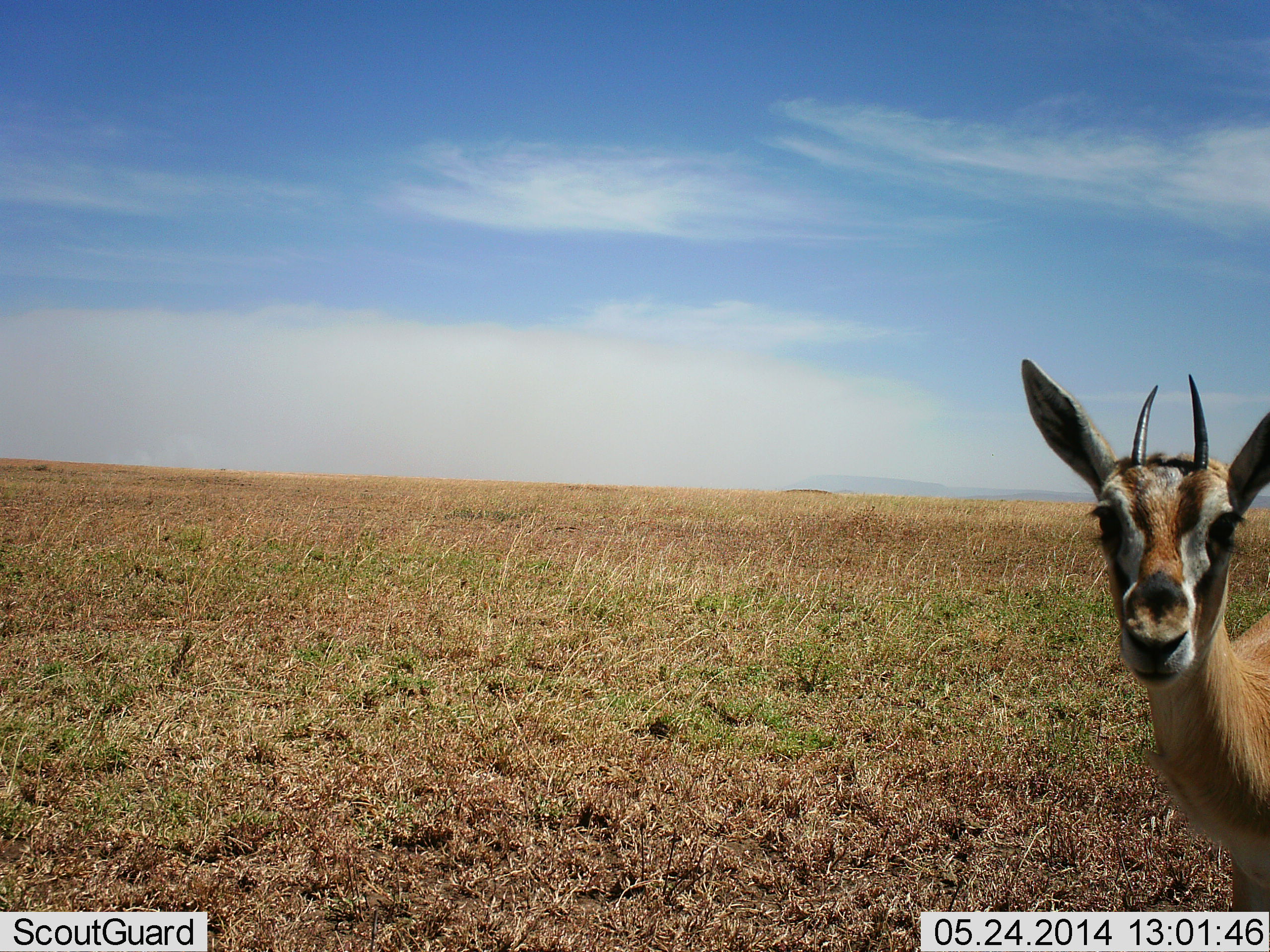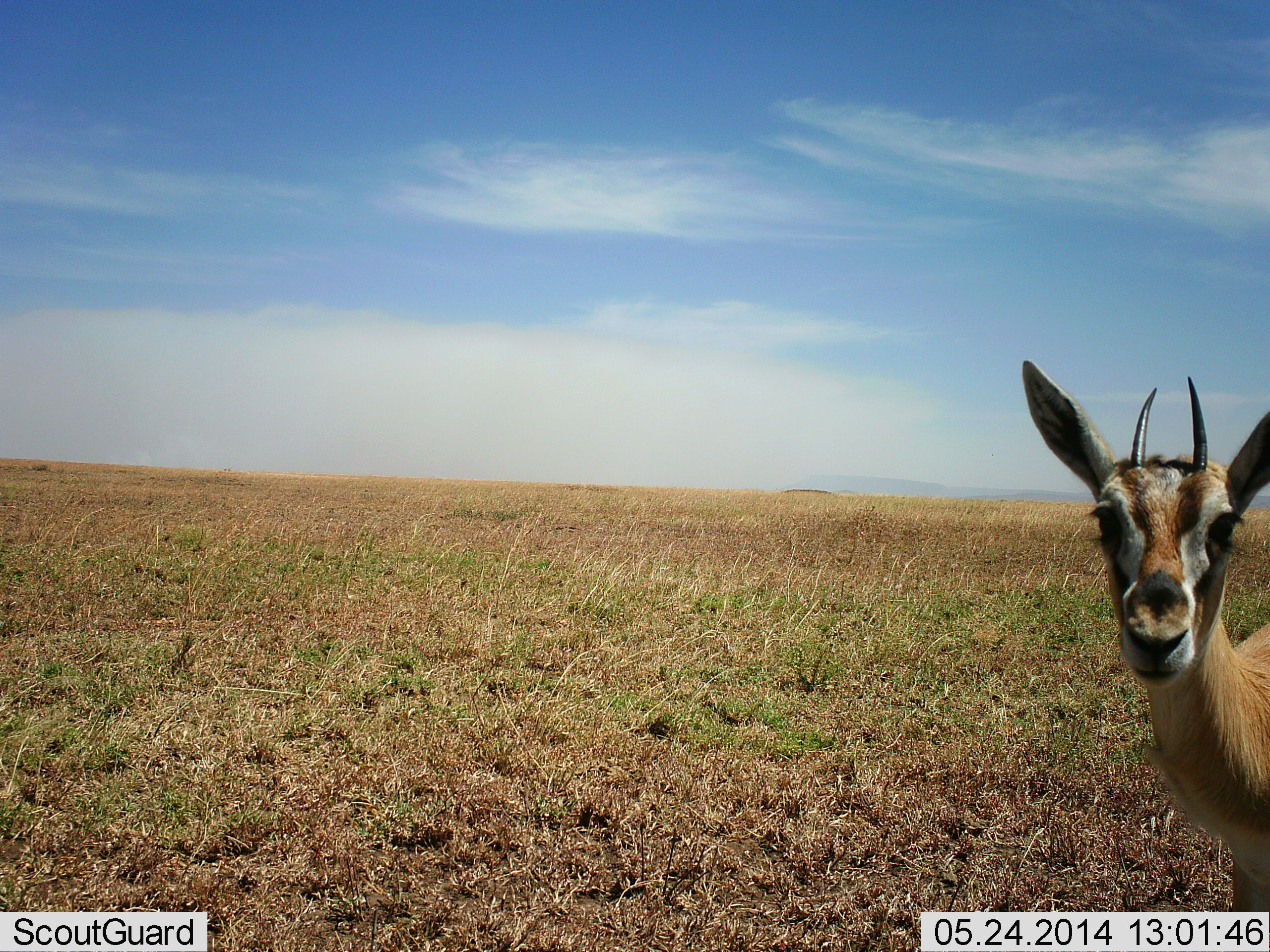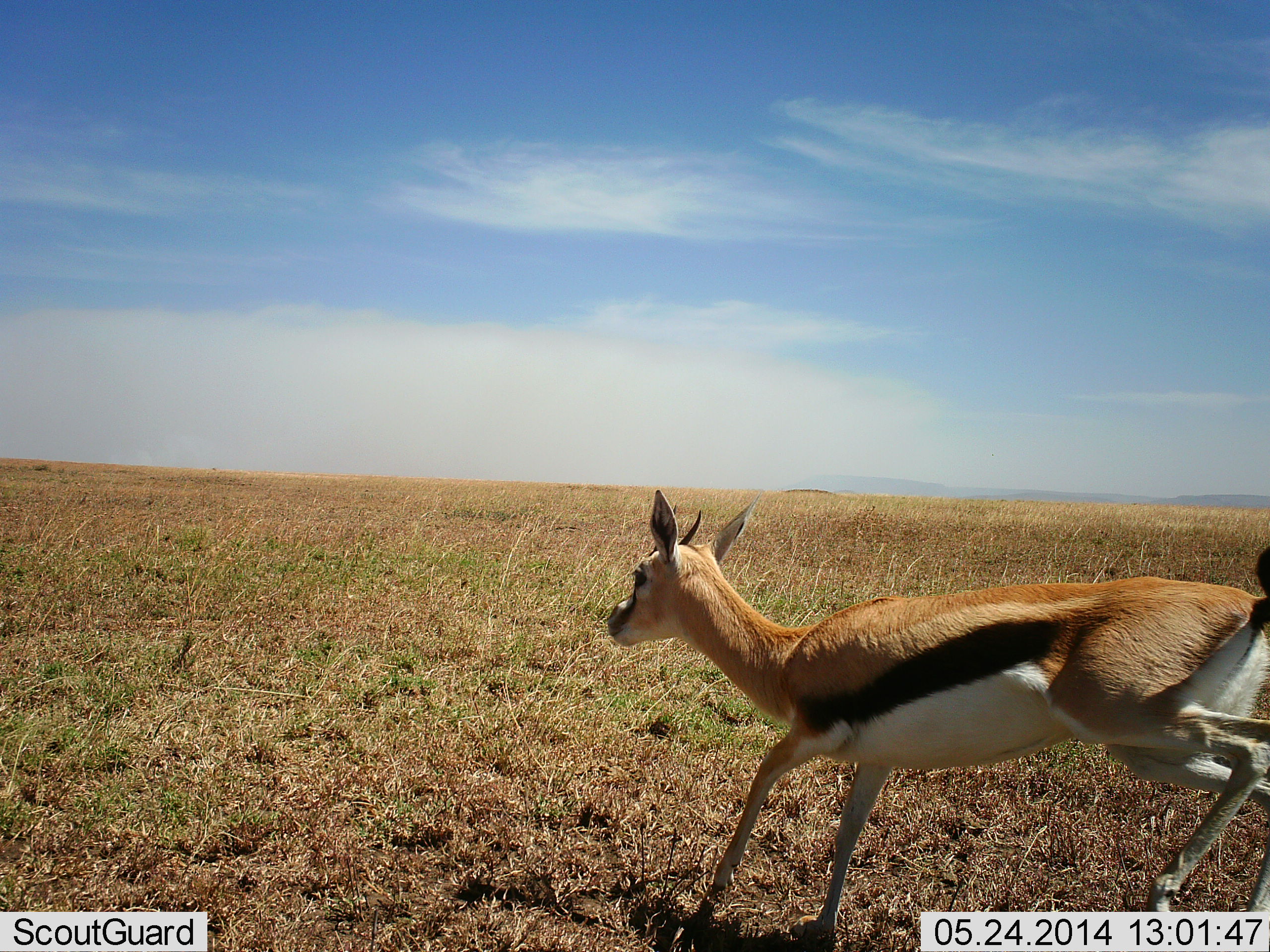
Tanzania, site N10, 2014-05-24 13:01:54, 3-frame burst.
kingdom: Animalia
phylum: Chordata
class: Mammalia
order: Artiodactyla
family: Bovidae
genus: Eudorcas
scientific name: Eudorcas thomsonii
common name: thomson's gazelle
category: gazellethomsons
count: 1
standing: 20%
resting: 0%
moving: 80%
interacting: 0%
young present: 10%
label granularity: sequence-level